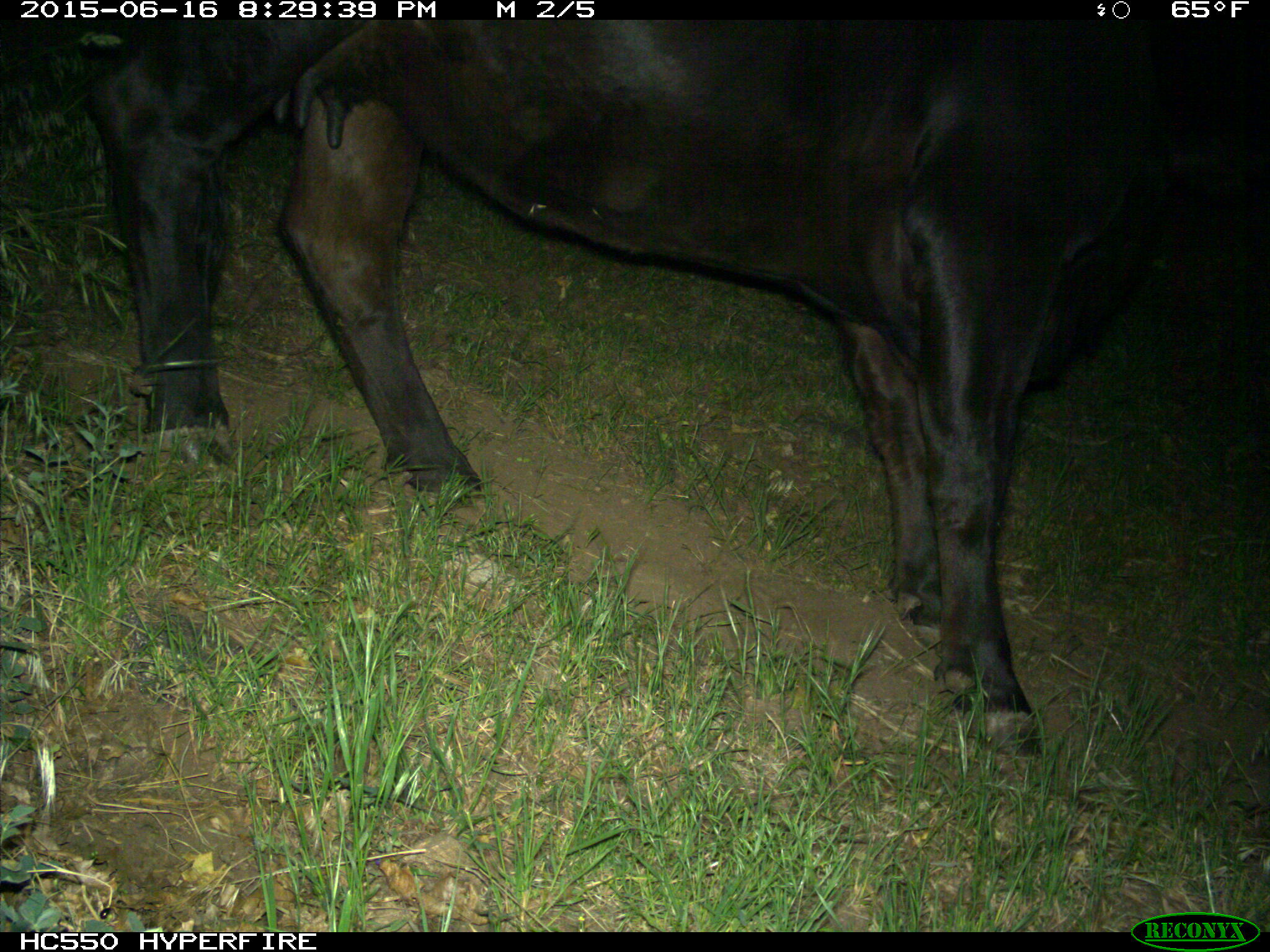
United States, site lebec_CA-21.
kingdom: Animalia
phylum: Chordata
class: Mammalia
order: Artiodactyla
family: Bovidae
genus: Bos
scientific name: Bos taurus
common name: domestic cow